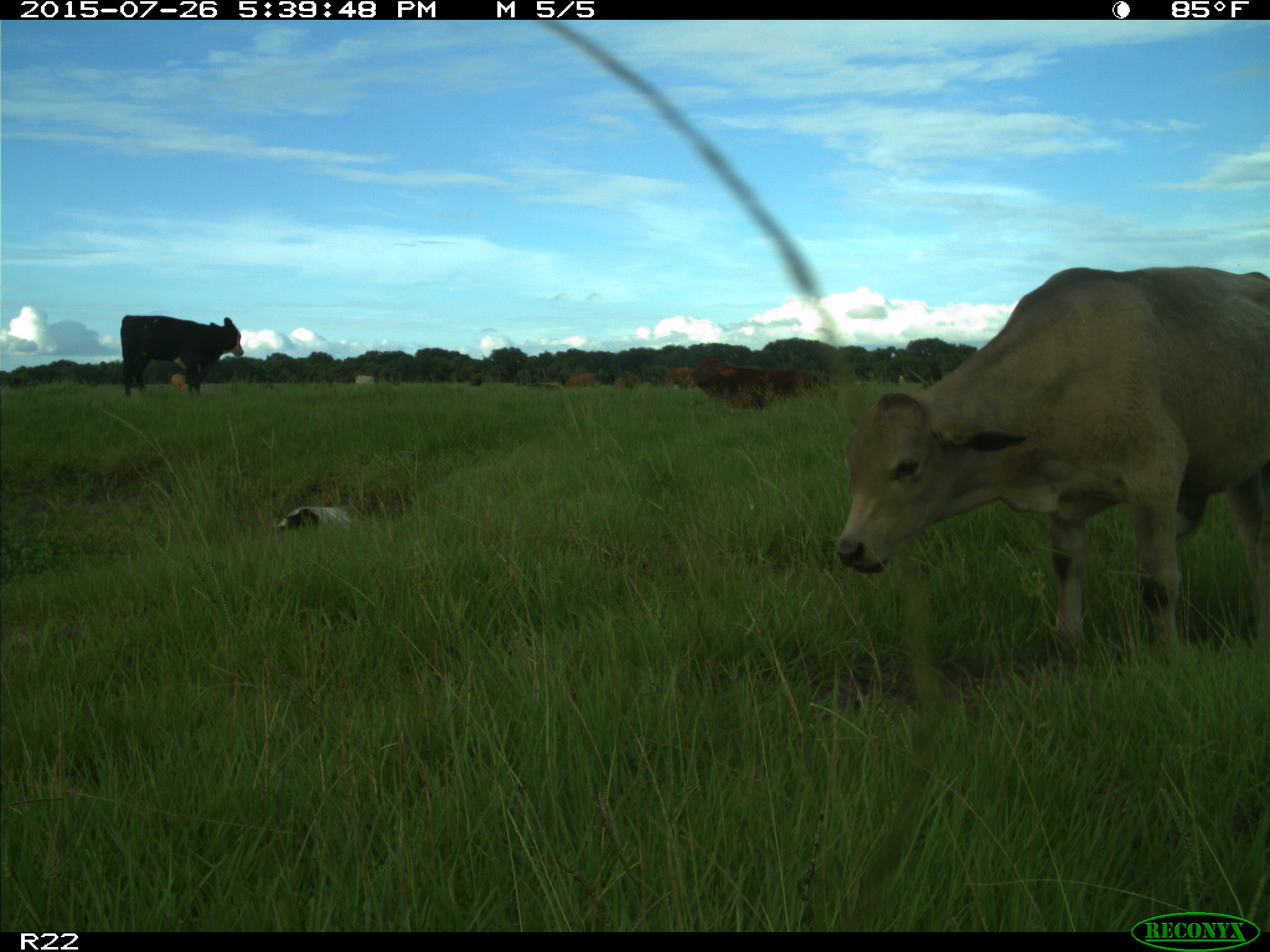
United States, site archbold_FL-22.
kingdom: Animalia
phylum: Chordata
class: Mammalia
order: Artiodactyla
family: Bovidae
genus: Bos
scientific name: Bos taurus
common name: domestic cow